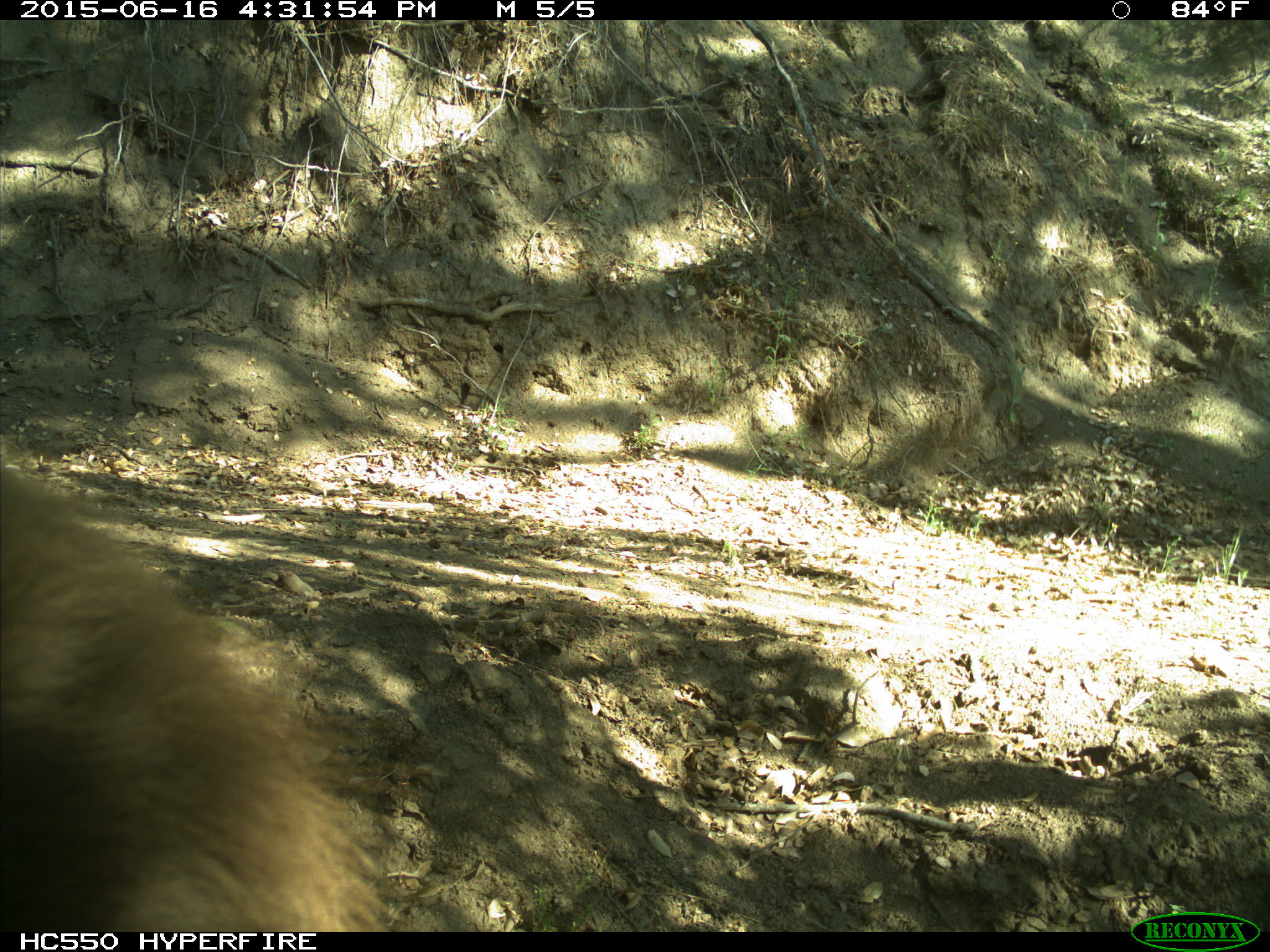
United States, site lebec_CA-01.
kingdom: Animalia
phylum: Chordata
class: Mammalia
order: Carnivora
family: Ursidae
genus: Ursus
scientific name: Ursus americanus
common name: american black bear